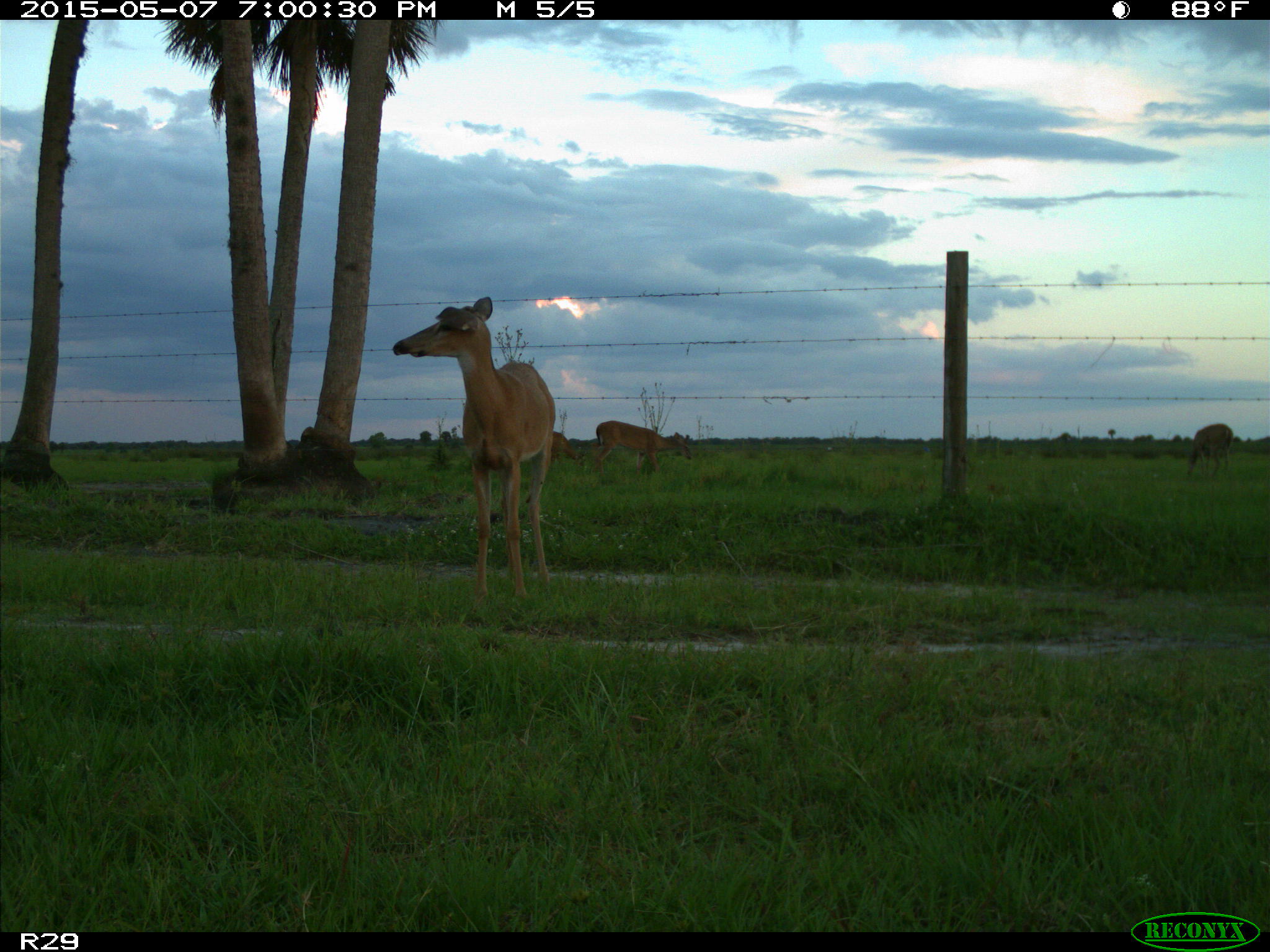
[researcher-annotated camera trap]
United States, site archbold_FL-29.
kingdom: Animalia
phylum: Chordata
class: Mammalia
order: Artiodactyla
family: Cervidae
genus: Odocoileus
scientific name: Odocoileus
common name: deer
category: unidentified deer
Unidentified deer (deer) (Odocoileus).